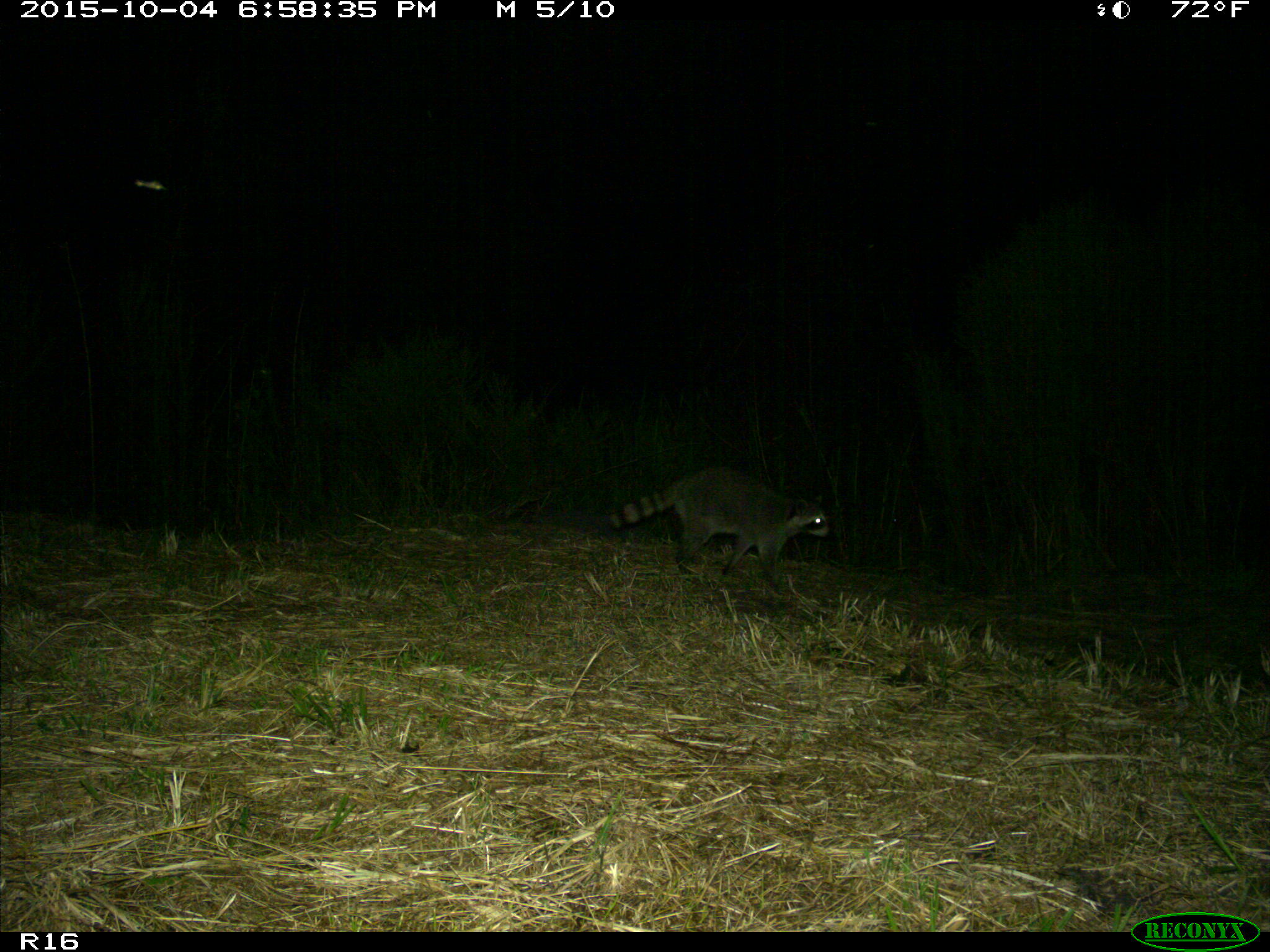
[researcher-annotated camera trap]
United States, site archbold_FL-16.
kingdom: Animalia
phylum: Chordata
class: Mammalia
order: Carnivora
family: Procyonidae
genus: Procyon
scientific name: Procyon lotor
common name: common raccoon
Procyon lotor (common raccoon).